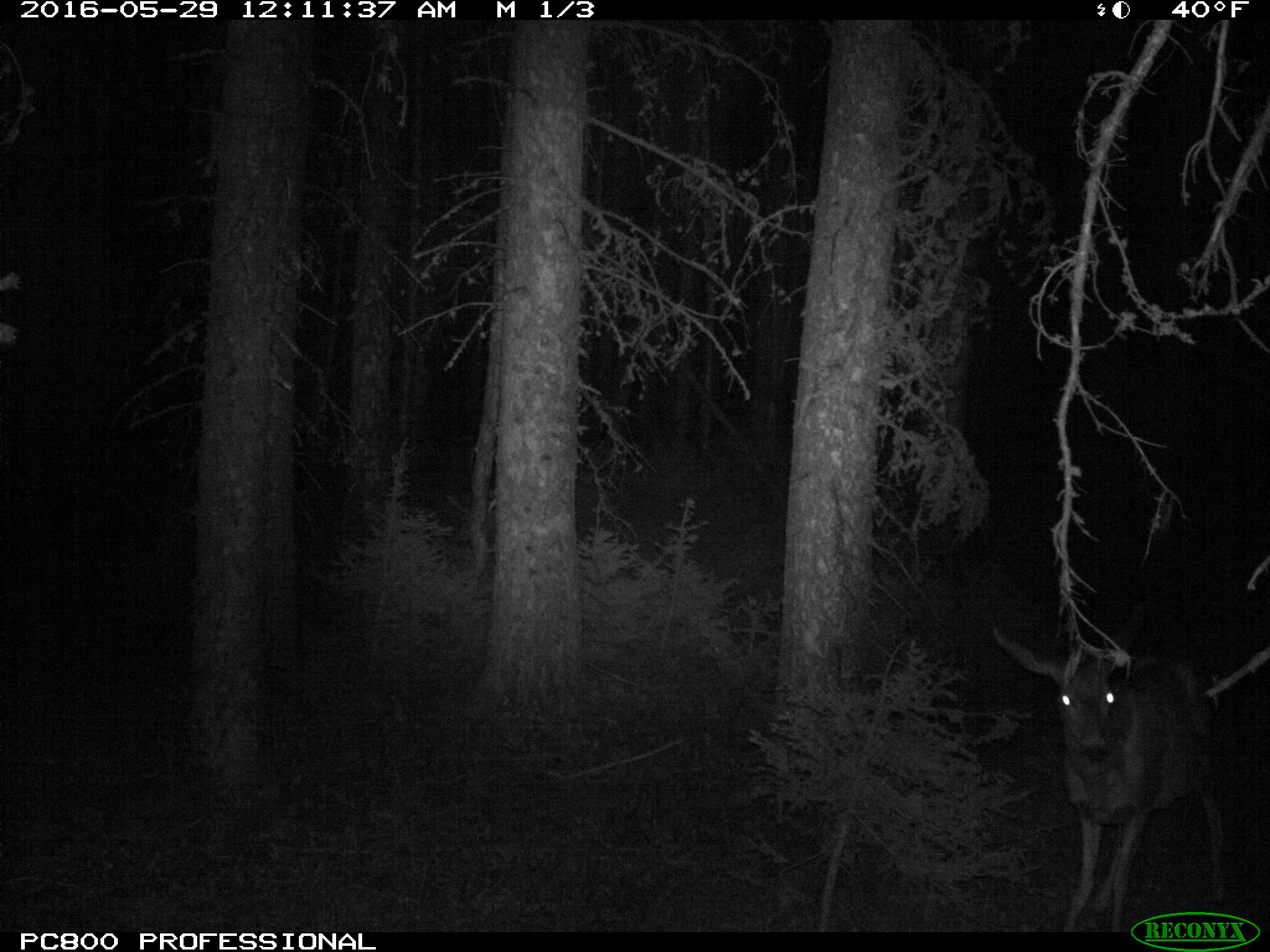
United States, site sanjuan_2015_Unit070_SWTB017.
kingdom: Animalia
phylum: Chordata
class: Mammalia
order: Artiodactyla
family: Cervidae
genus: Odocoileus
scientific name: Odocoileus hemionus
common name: mule deer